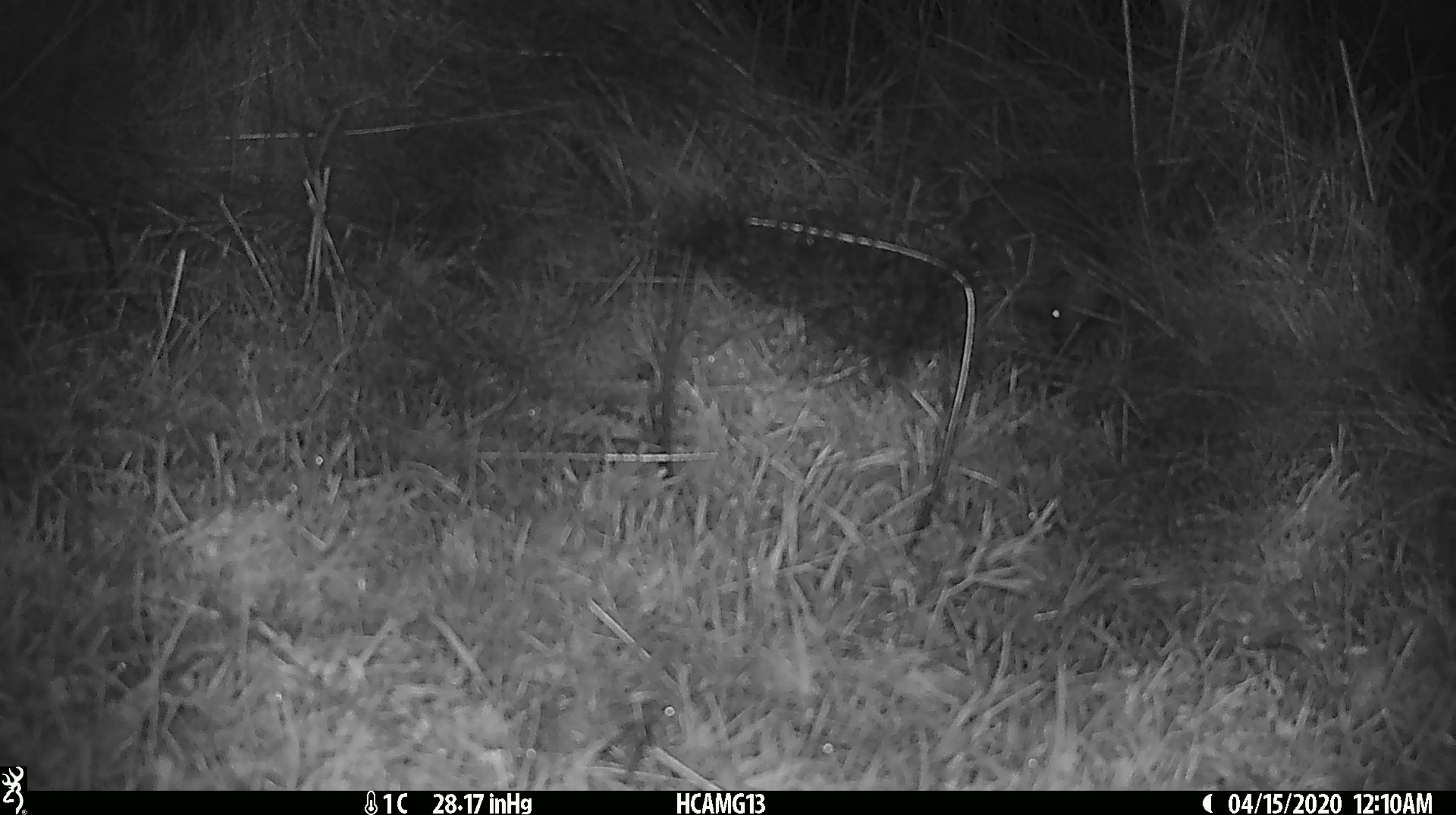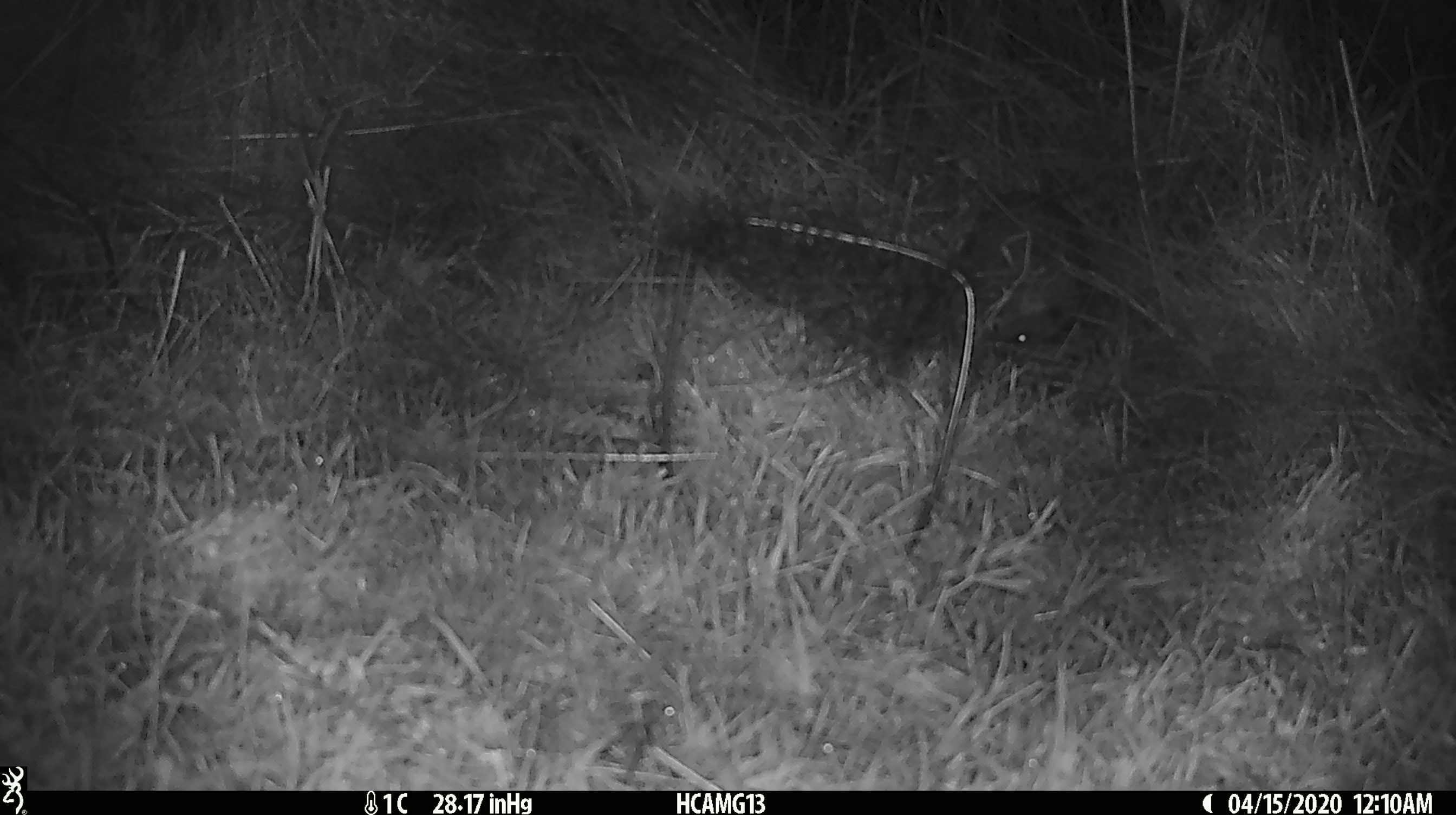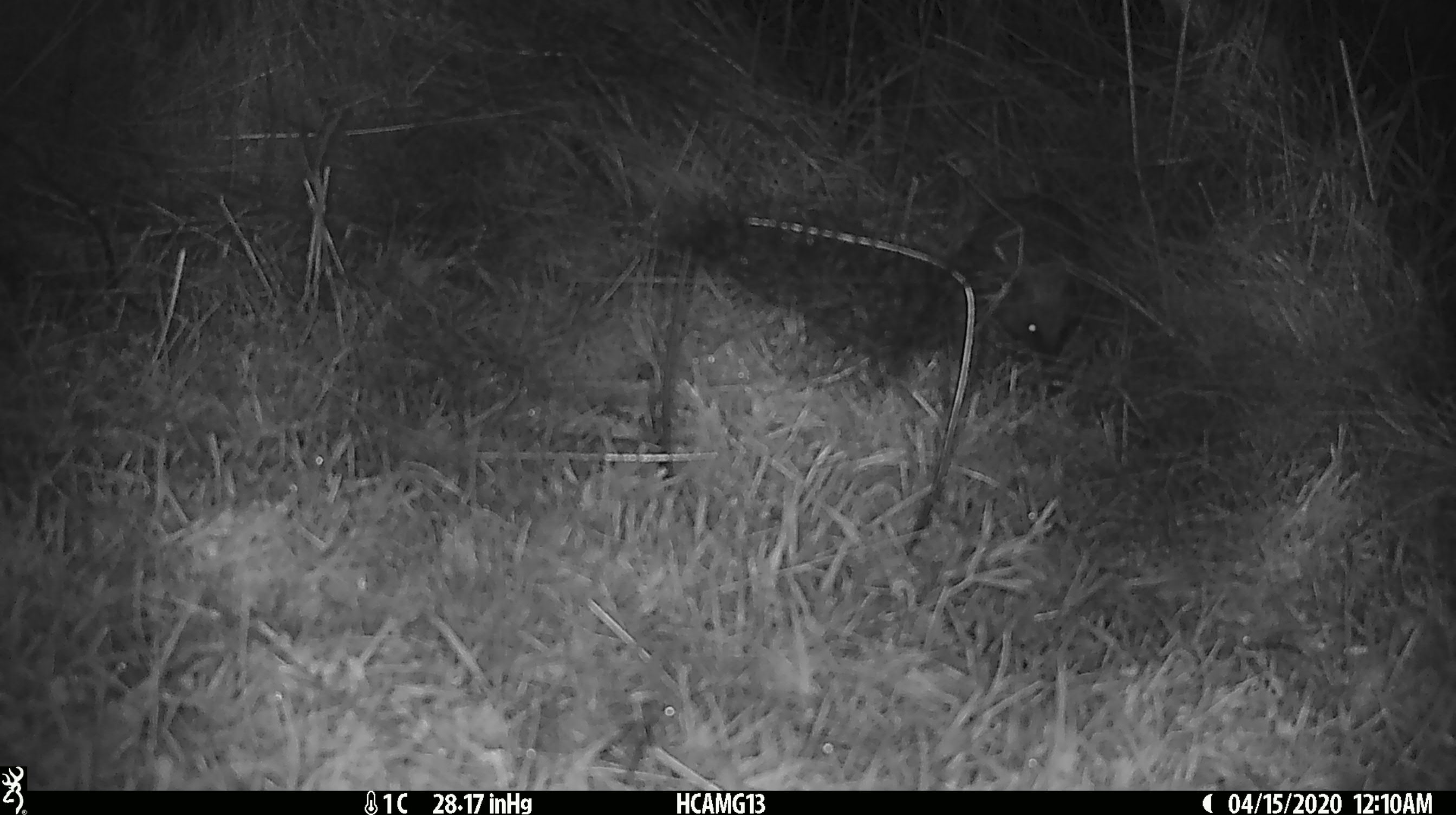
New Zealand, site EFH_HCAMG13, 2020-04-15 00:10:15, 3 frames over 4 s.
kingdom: Animalia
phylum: Chordata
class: Mammalia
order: Eulipotyphla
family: Erinaceidae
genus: Erinaceus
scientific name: Erinaceus europaeus europaeus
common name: european hedgehog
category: hedgehog